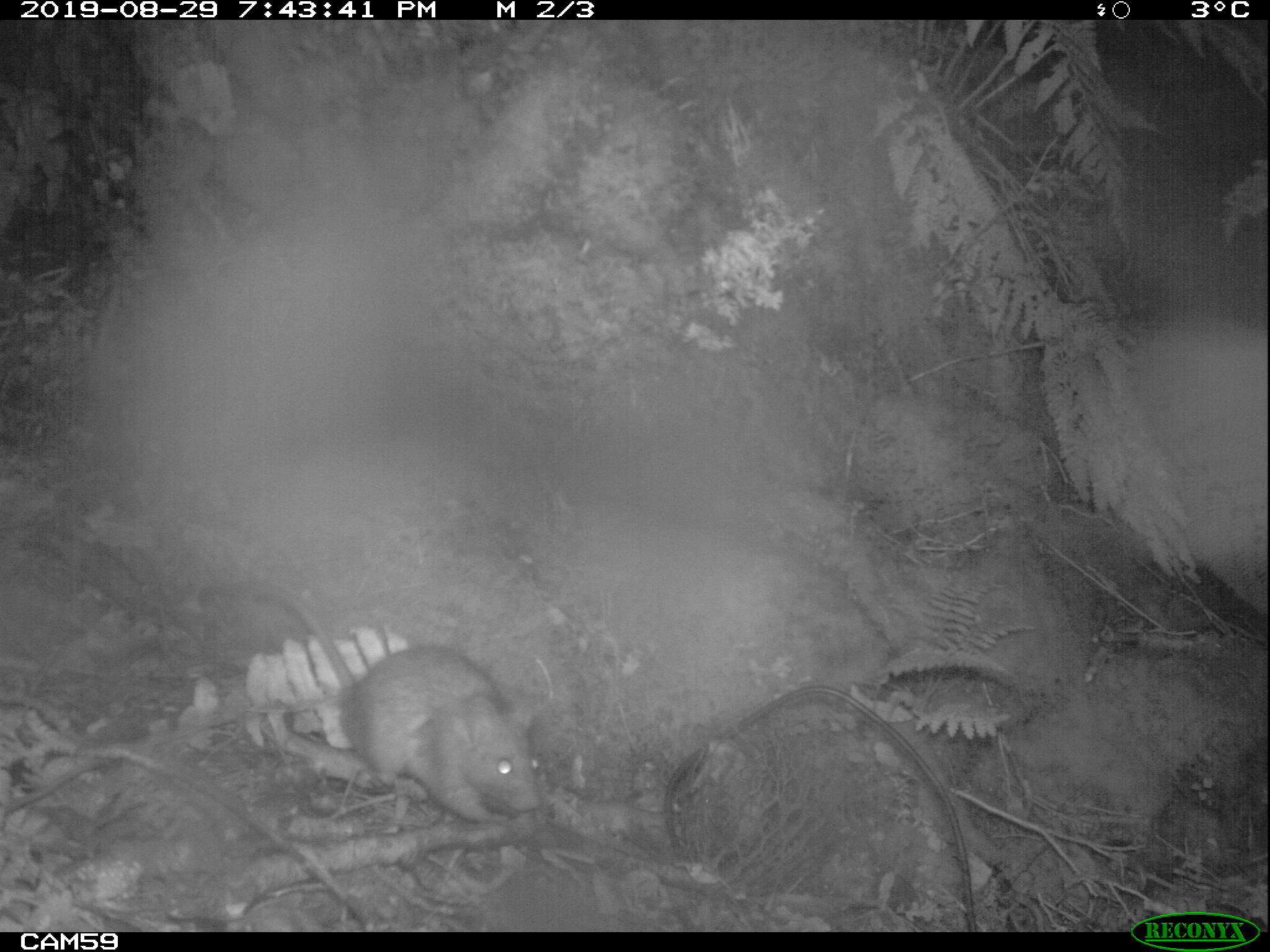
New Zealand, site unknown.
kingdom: Animalia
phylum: Chordata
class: Mammalia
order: Rodentia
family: Muridae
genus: Rattus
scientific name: Rattus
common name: rat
Rat (Rattus).